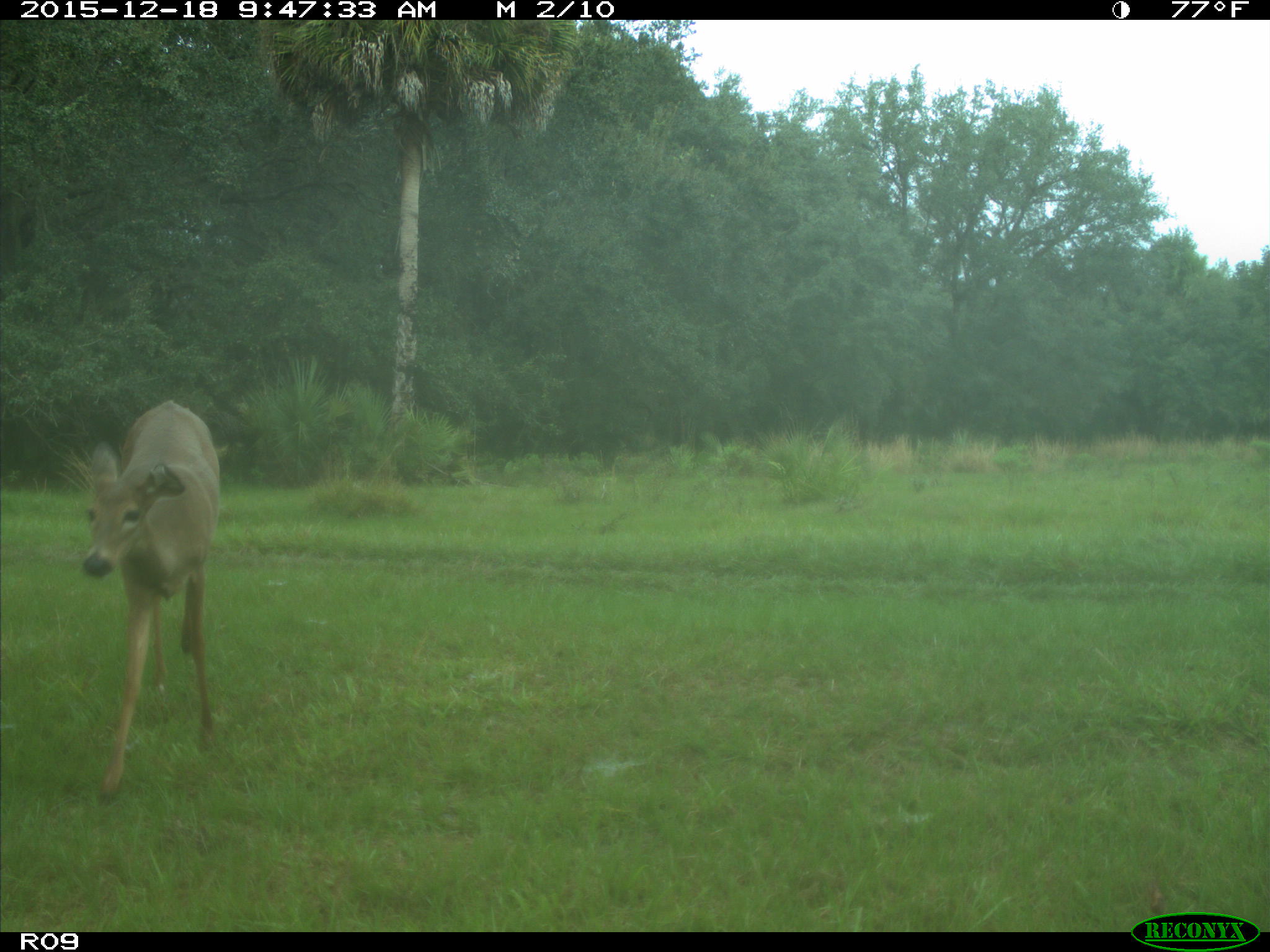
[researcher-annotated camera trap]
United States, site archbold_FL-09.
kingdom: Animalia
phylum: Chordata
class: Mammalia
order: Artiodactyla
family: Cervidae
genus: Odocoileus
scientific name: Odocoileus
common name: deer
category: unidentified deer